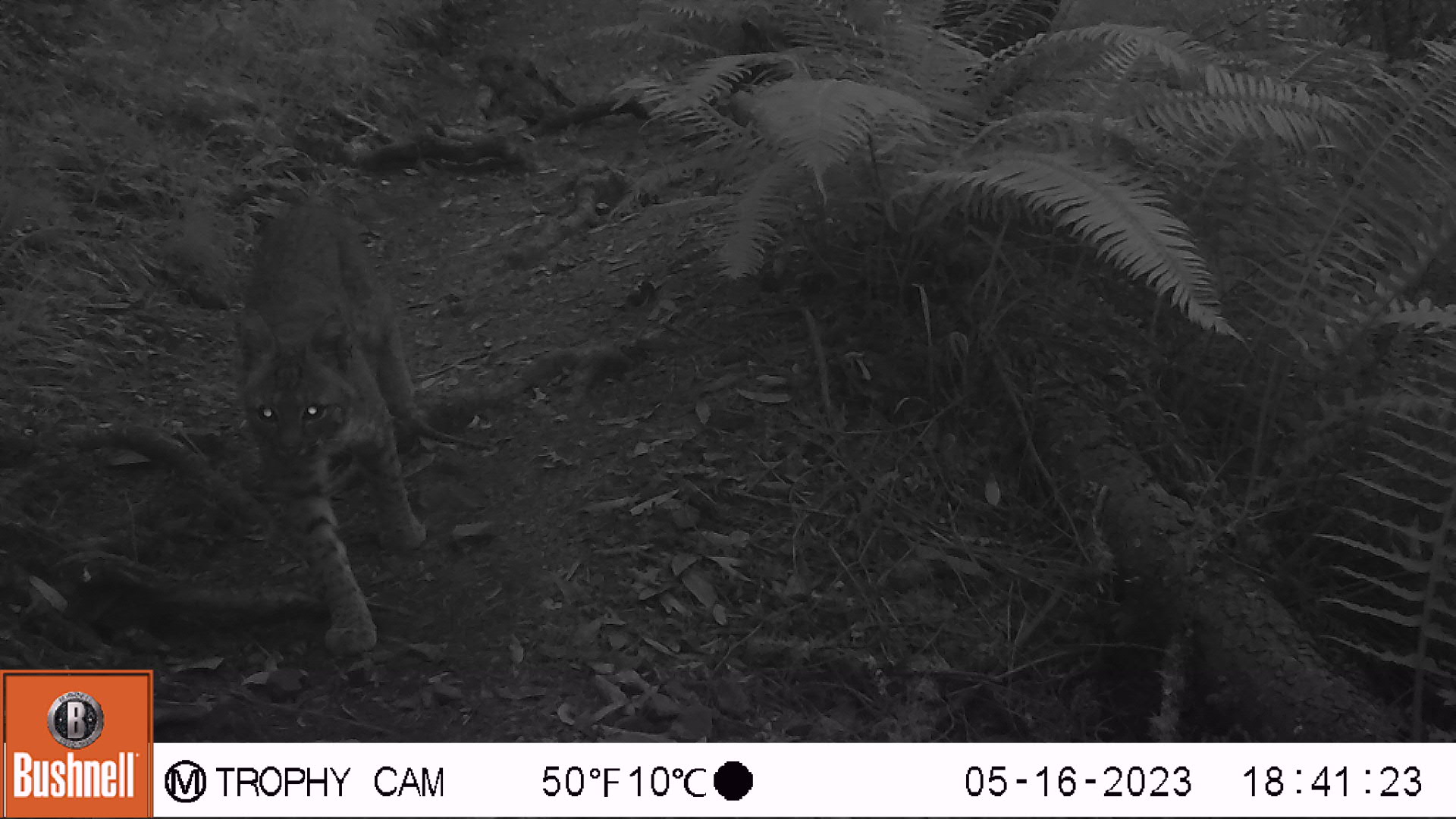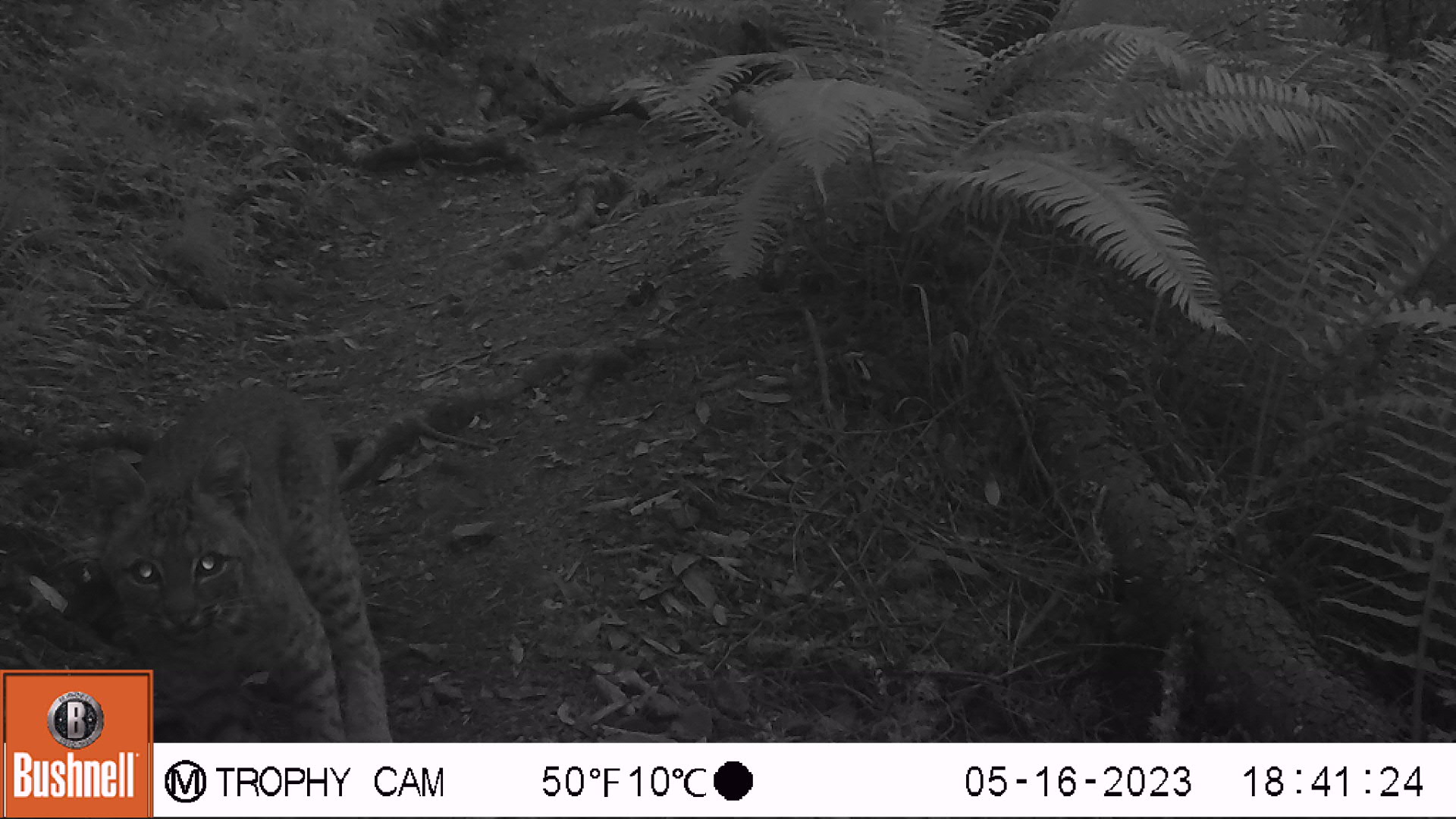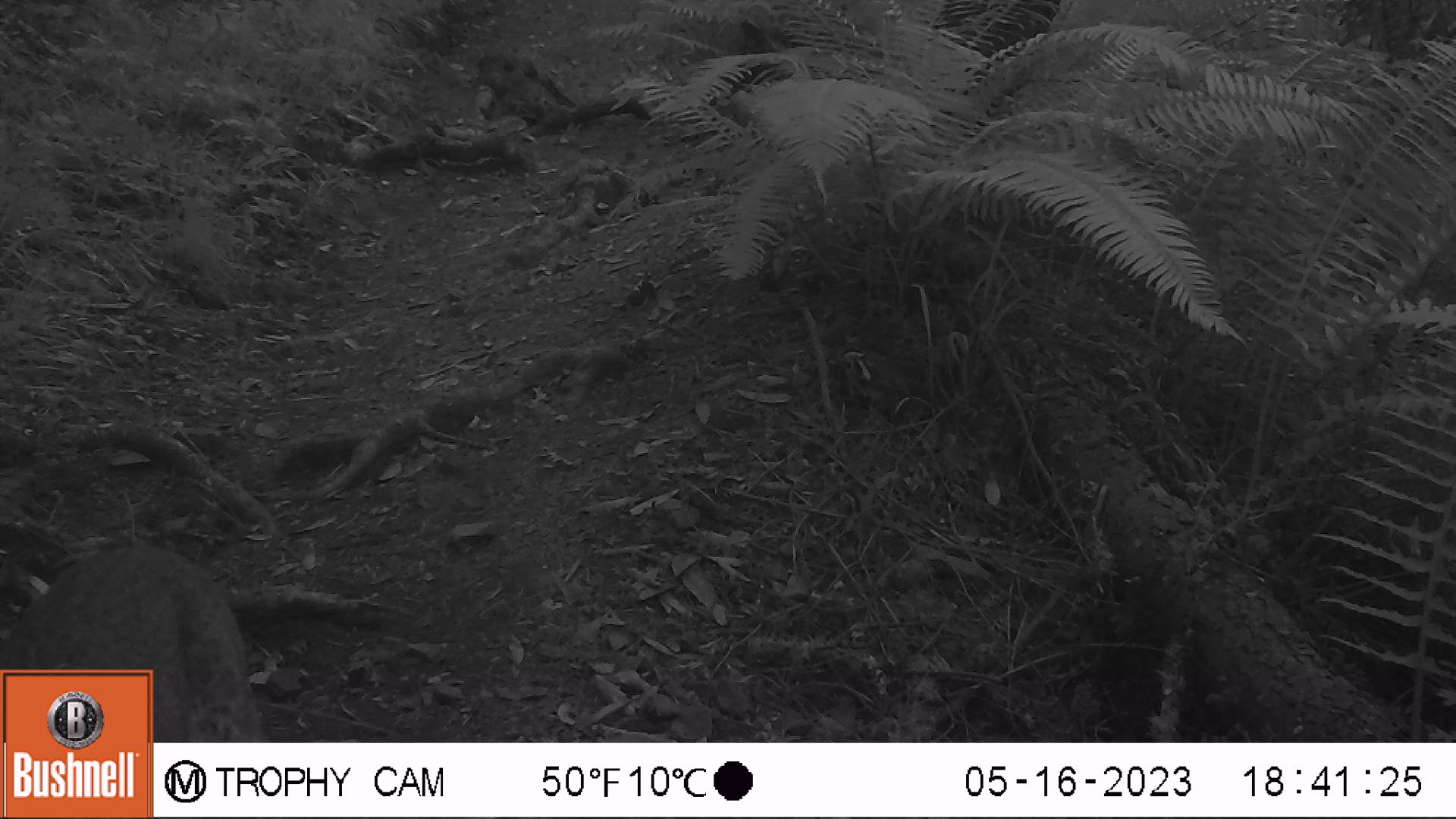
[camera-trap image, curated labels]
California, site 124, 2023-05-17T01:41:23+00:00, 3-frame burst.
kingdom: Animalia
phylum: Chordata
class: Mammalia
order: Carnivora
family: Felidae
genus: Lynx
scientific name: Lynx rufus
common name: bobcat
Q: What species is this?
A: Bobcat (Lynx rufus).